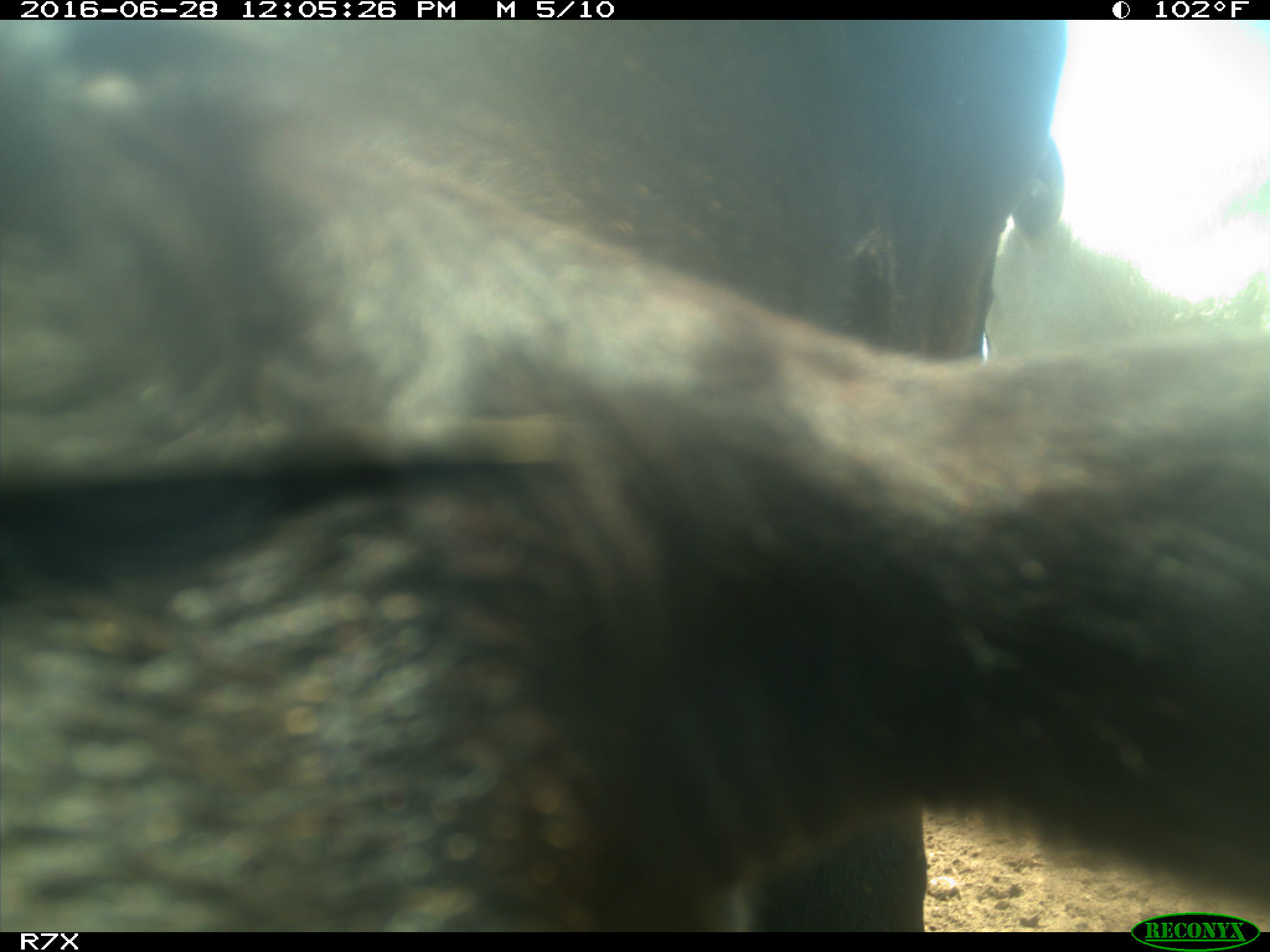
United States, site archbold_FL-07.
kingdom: Animalia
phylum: Chordata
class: Mammalia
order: Artiodactyla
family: Bovidae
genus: Bos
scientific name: Bos taurus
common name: domestic cow